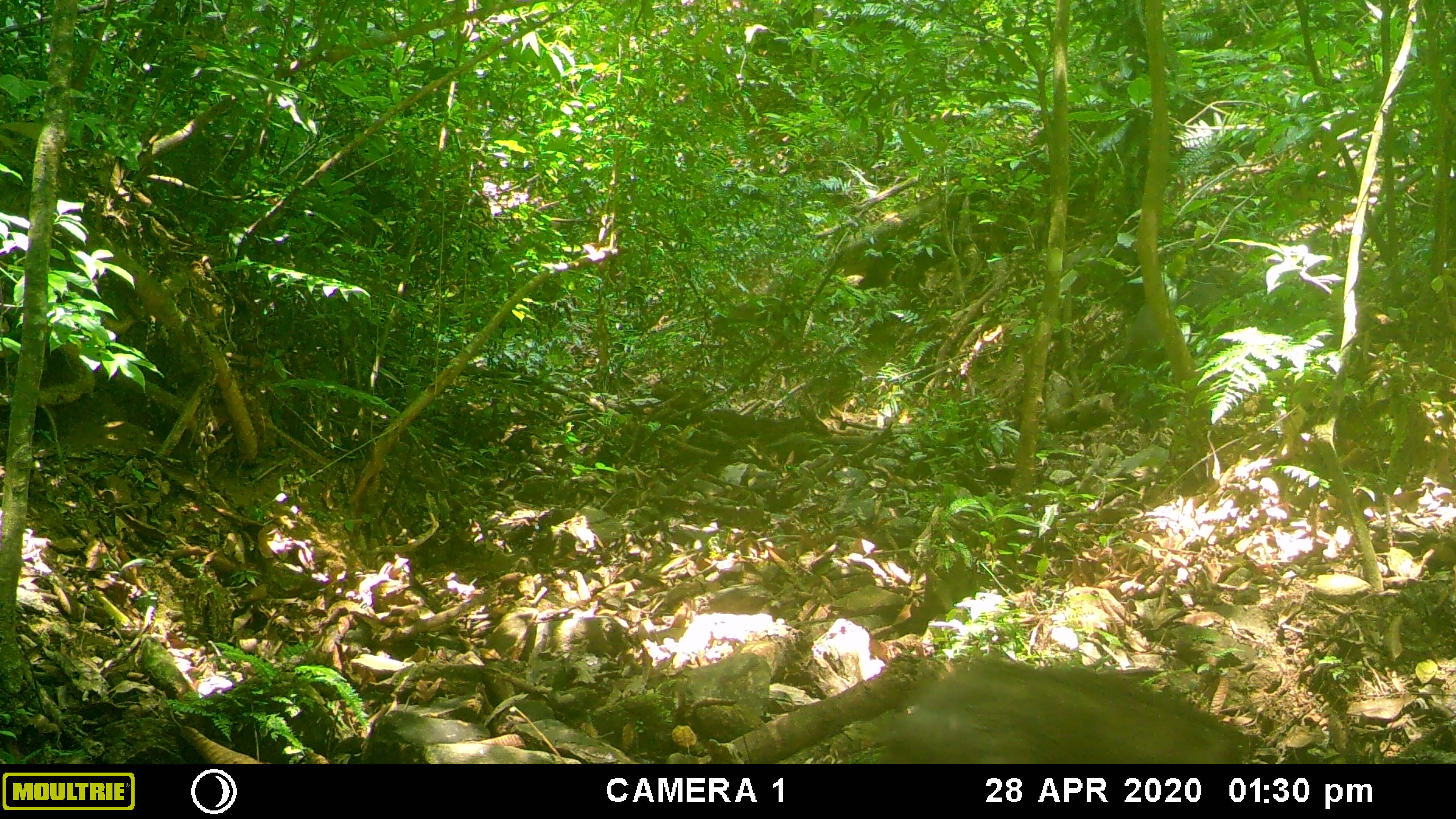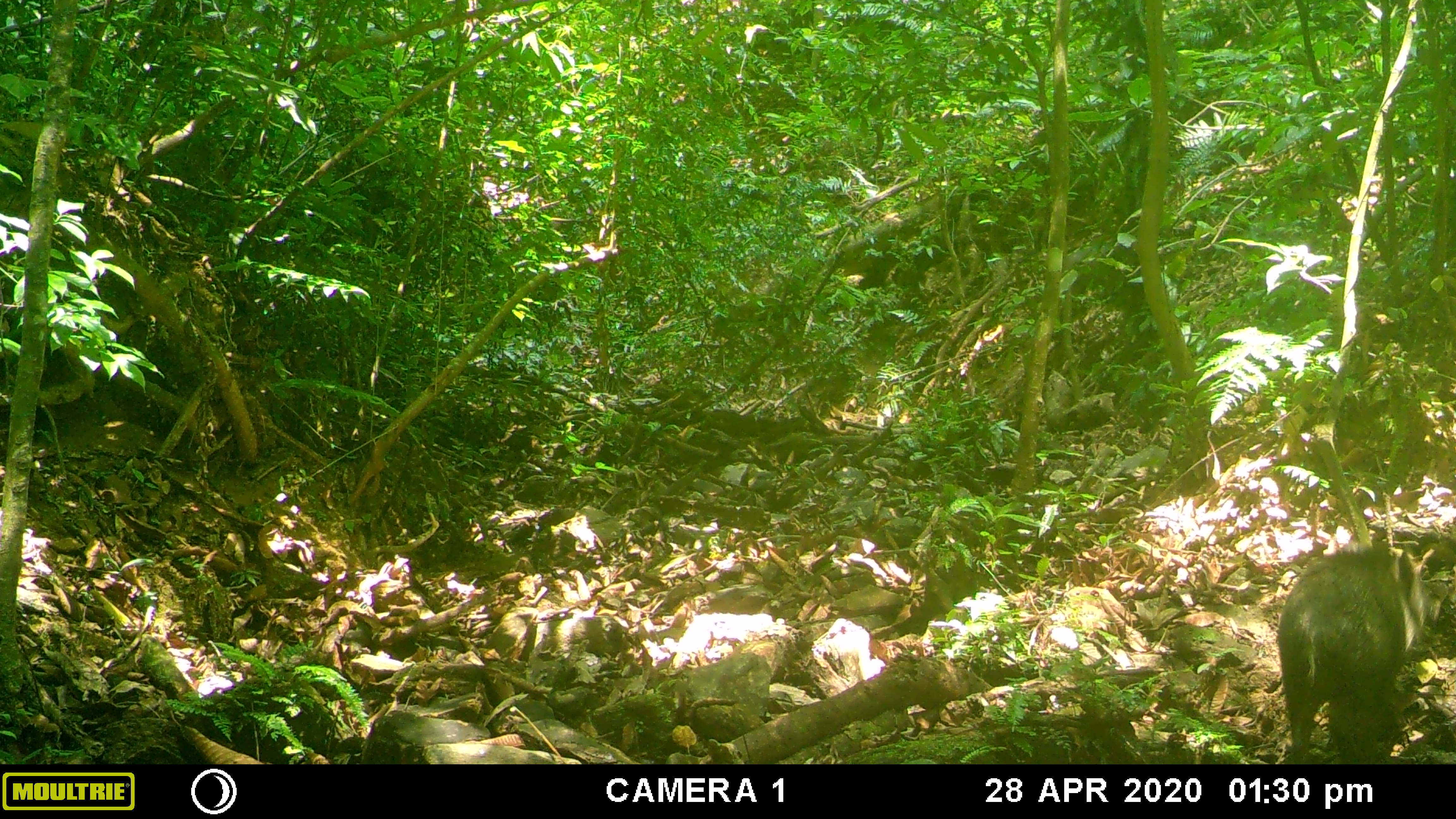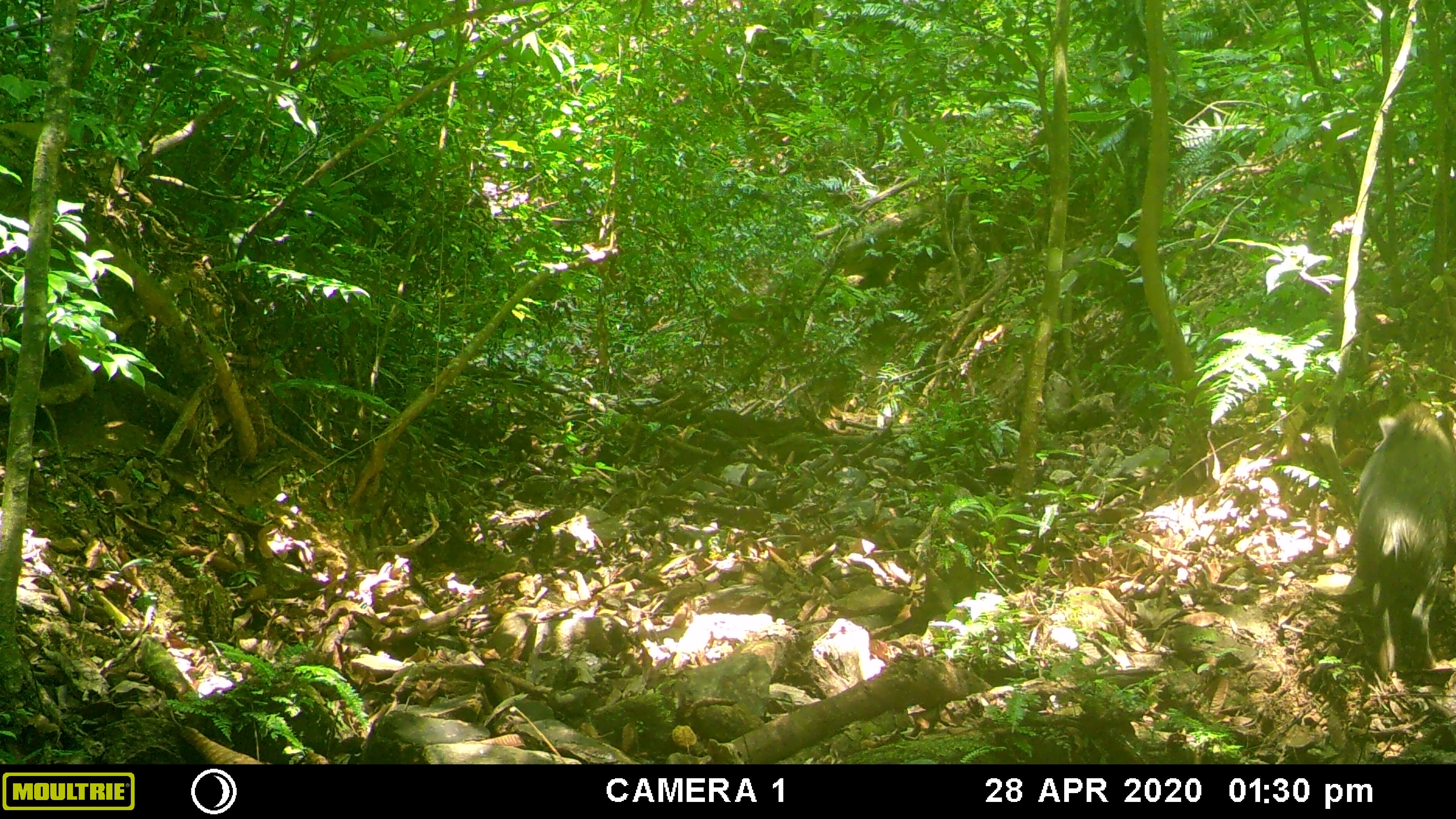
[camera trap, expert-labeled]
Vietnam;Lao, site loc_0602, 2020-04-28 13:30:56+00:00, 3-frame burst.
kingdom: Animalia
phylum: Chordata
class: Mammalia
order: Artiodactyla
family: Suidae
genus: Sus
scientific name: Sus scrofa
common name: eurasian wild pig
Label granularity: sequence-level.